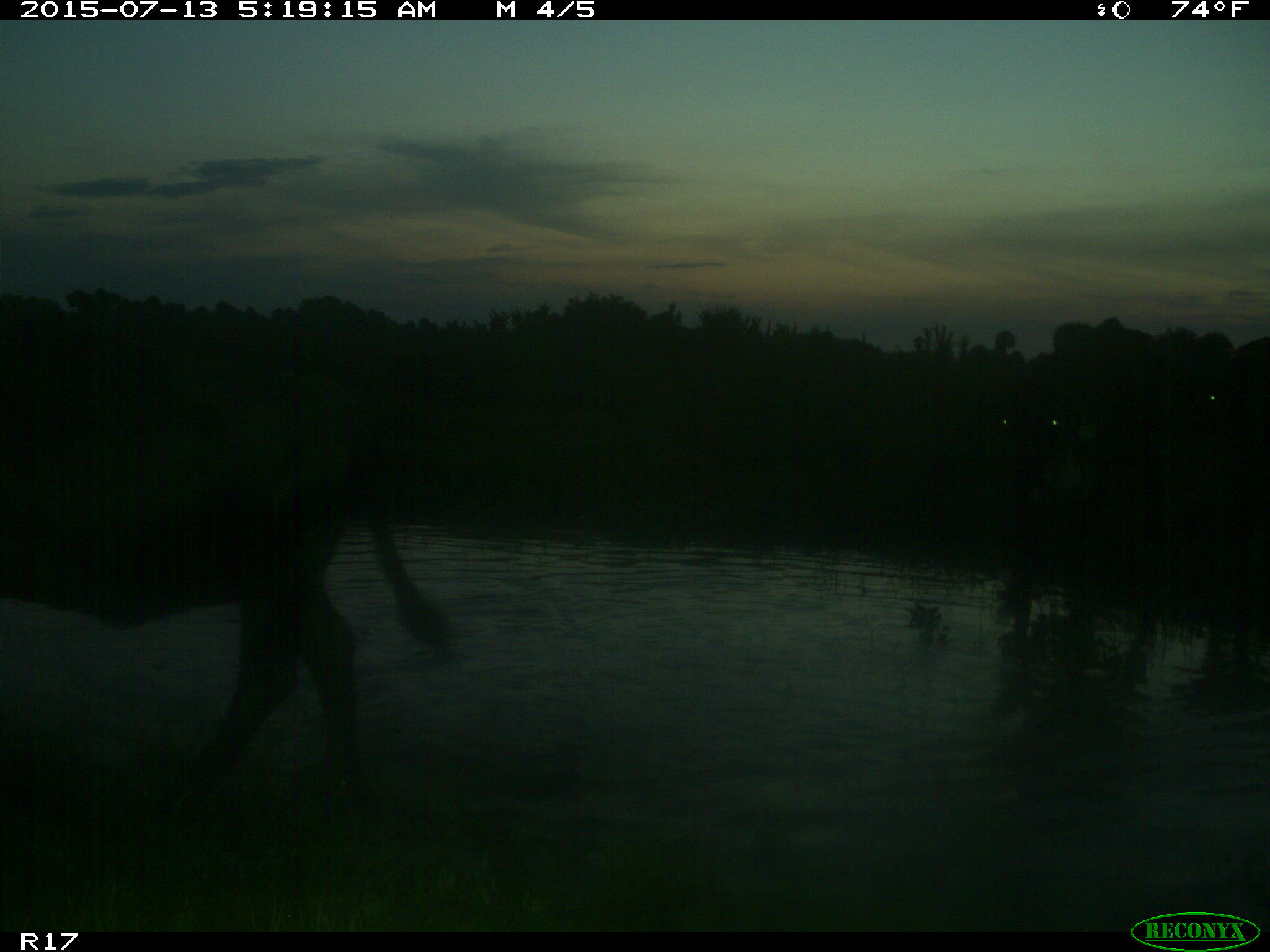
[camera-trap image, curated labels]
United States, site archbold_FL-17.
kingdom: Animalia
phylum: Chordata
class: Mammalia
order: Artiodactyla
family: Bovidae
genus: Bos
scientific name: Bos taurus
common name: domestic cow